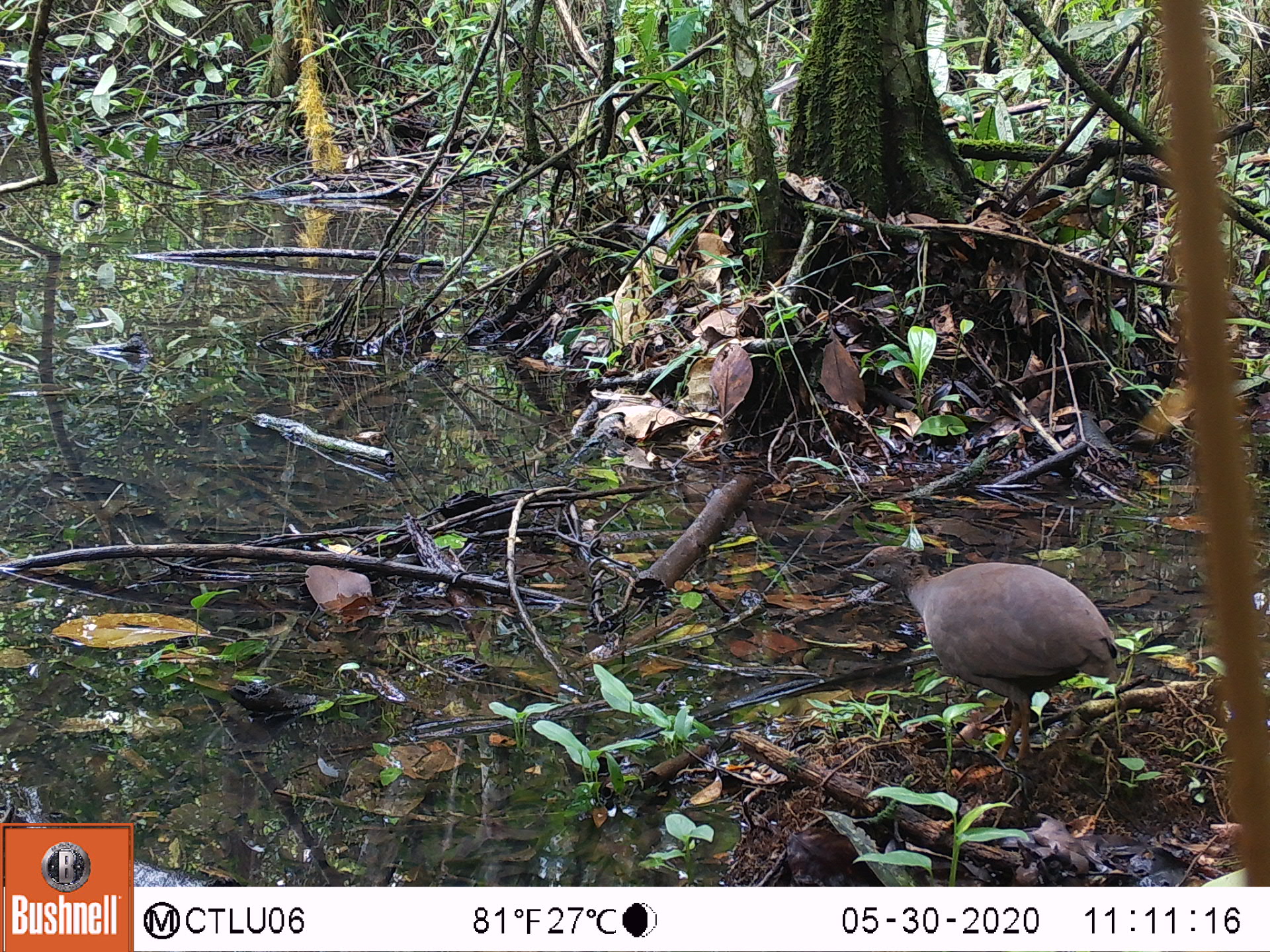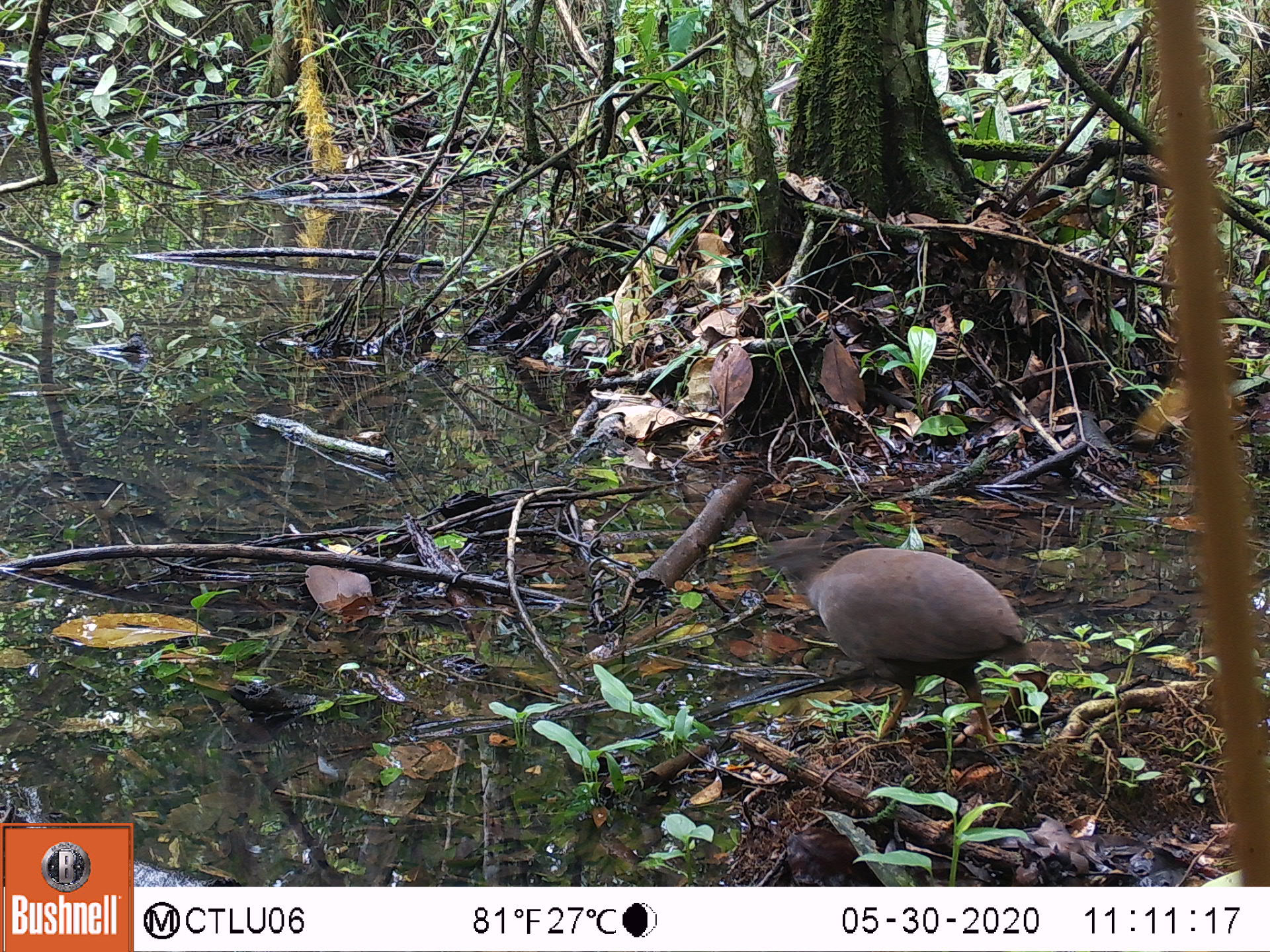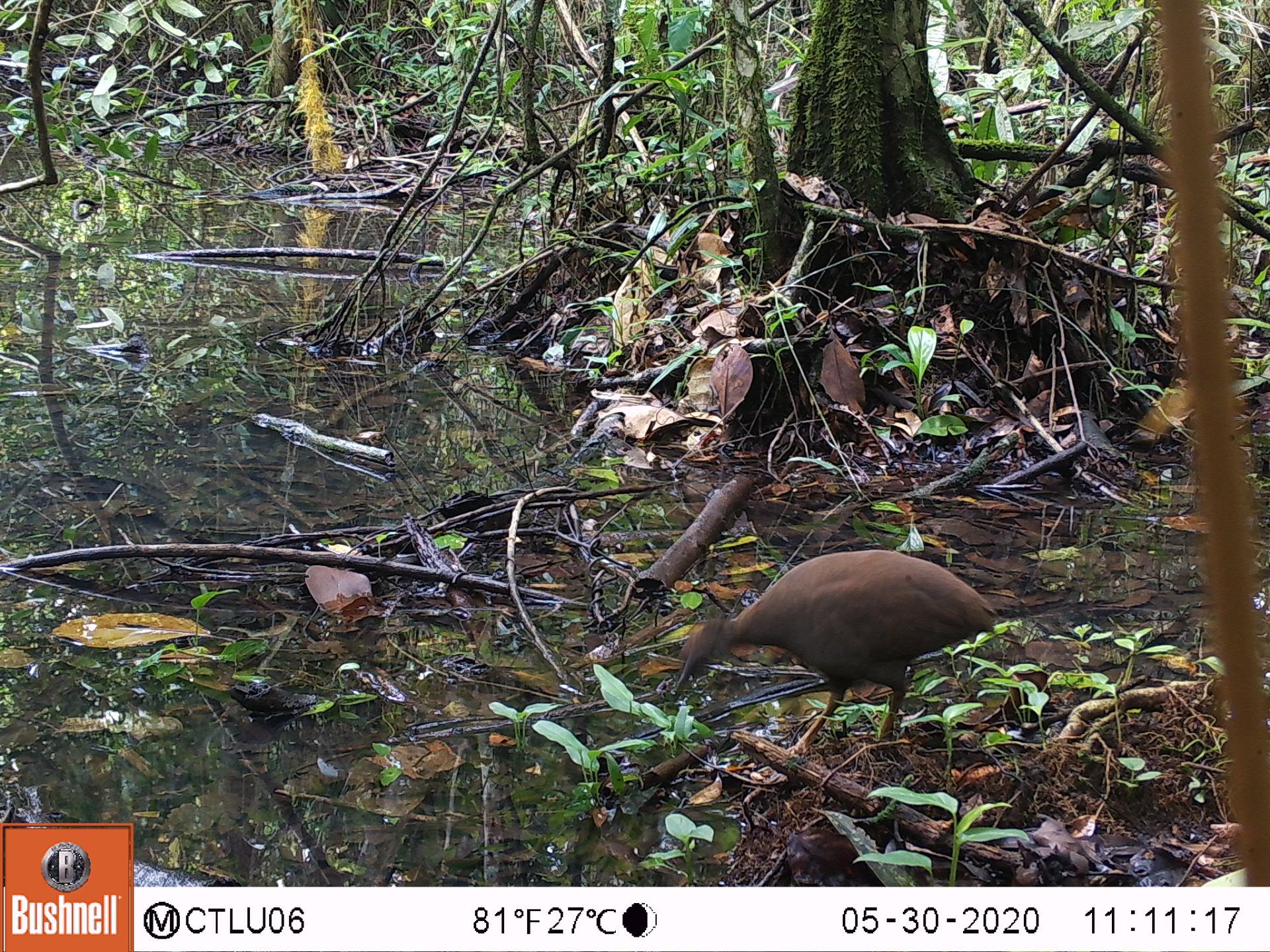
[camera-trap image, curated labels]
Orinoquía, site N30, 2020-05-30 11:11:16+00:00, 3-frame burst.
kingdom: Animalia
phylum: Chordata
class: Aves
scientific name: Aves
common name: bird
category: unknown bird